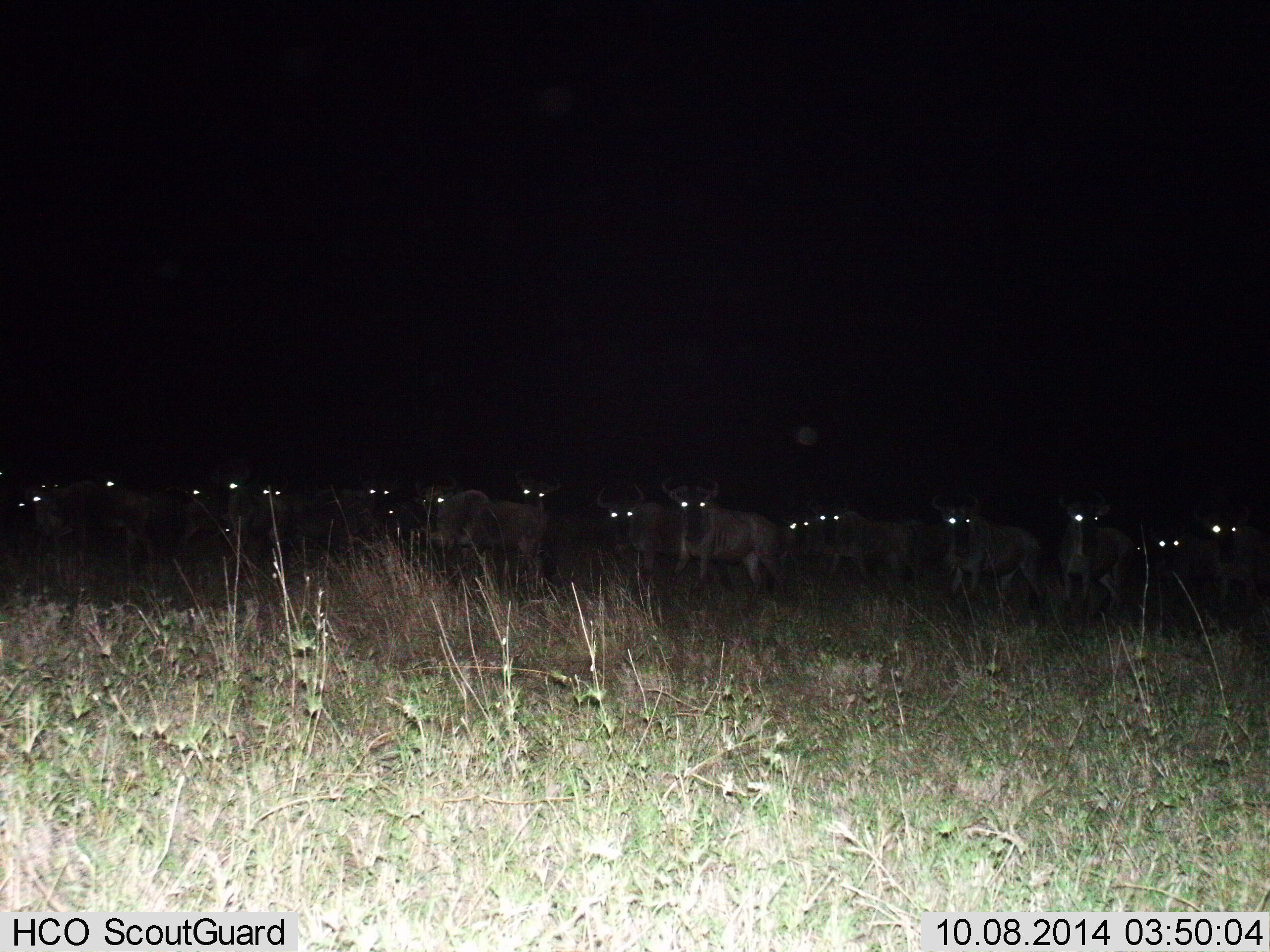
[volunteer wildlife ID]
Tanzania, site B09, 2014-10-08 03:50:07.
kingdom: Animalia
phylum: Chordata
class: Mammalia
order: Artiodactyla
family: Bovidae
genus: Connochaetes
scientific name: Connochaetes taurinus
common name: blue wildebeest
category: wildebeest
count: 11-50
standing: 90%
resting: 0%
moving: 10%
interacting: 0%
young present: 0%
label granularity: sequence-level